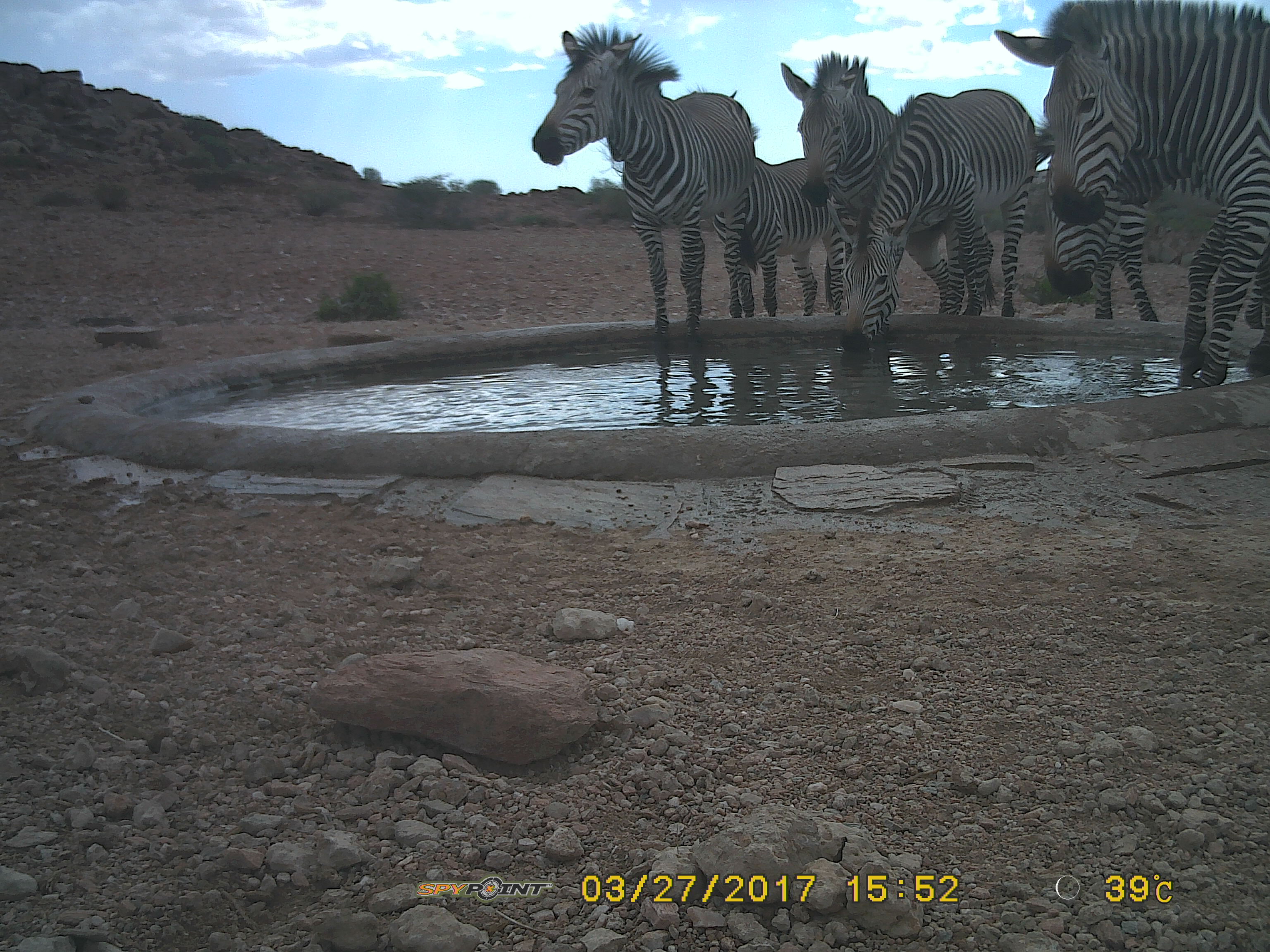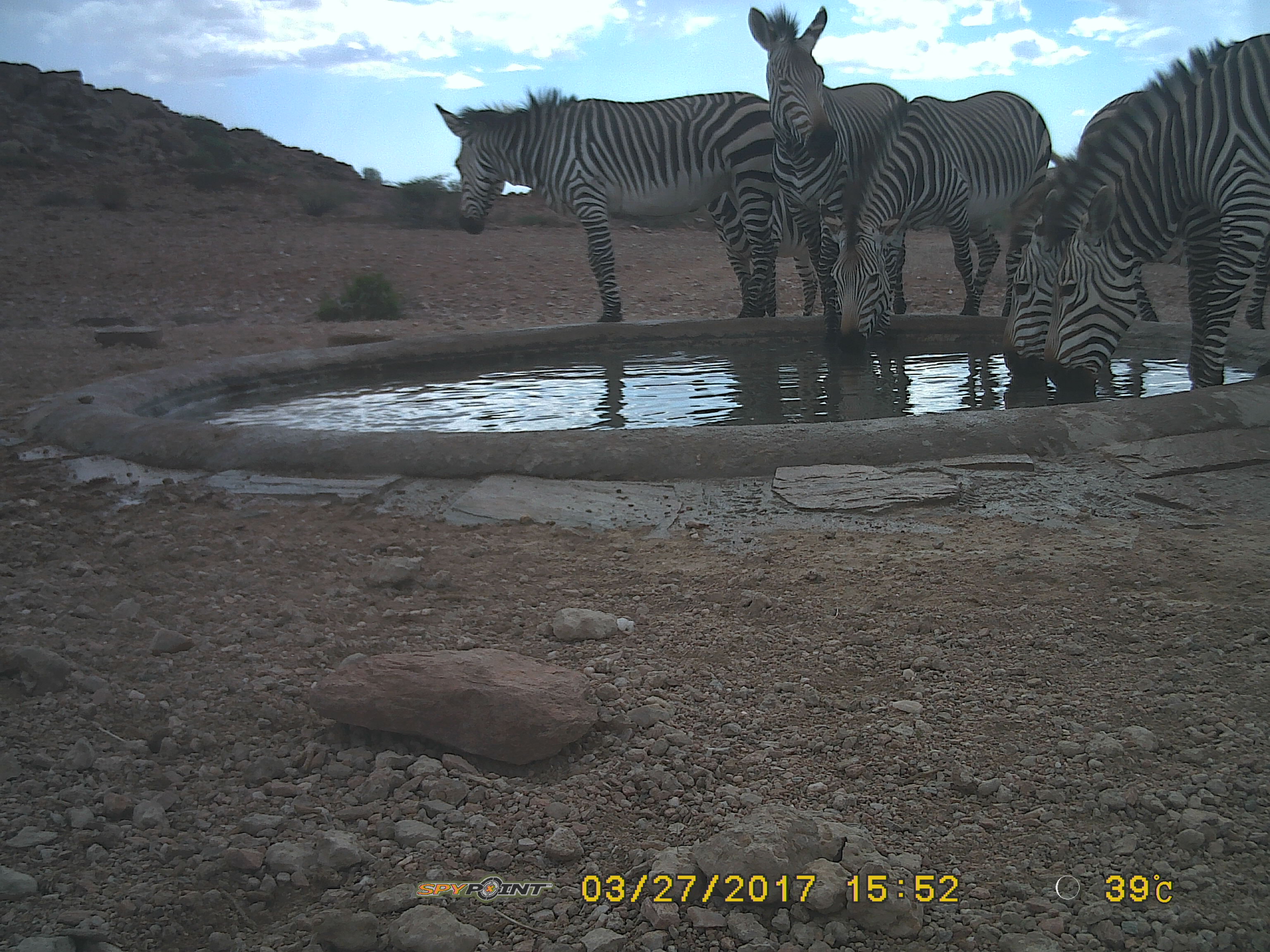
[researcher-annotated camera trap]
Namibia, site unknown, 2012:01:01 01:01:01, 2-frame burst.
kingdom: Animalia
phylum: Chordata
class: Mammalia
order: Perissodactyla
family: Equidae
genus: Equus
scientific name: Equus zebra hartmannae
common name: hartmann's mountain zebra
Equus zebra hartmannae (hartmann's mountain zebra).